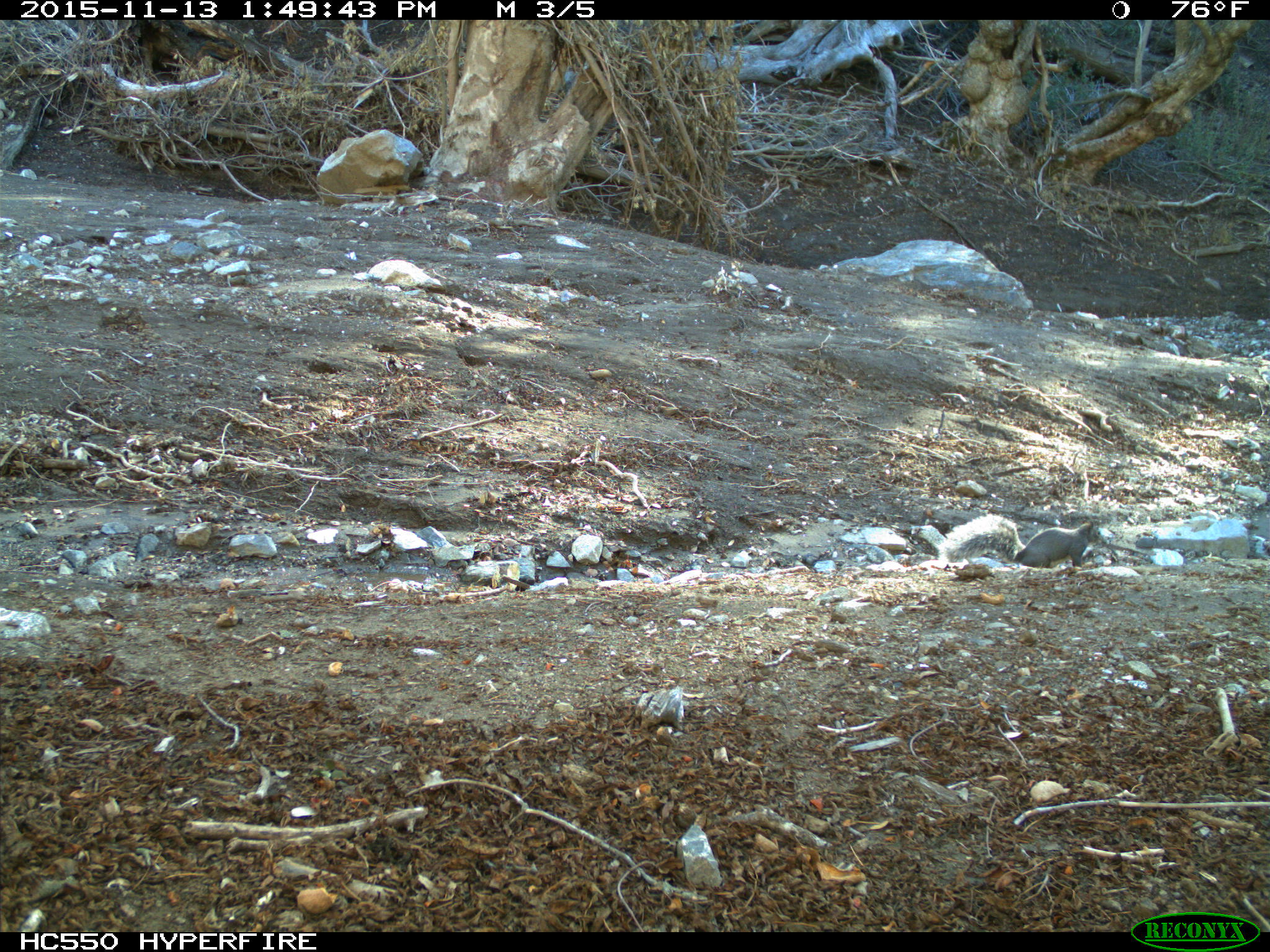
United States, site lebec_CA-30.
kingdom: Animalia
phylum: Chordata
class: Mammalia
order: Rodentia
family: Sciuridae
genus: Sciurus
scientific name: Sciurus carolinensis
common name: eastern gray squirrel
Sciurus carolinensis (eastern gray squirrel).